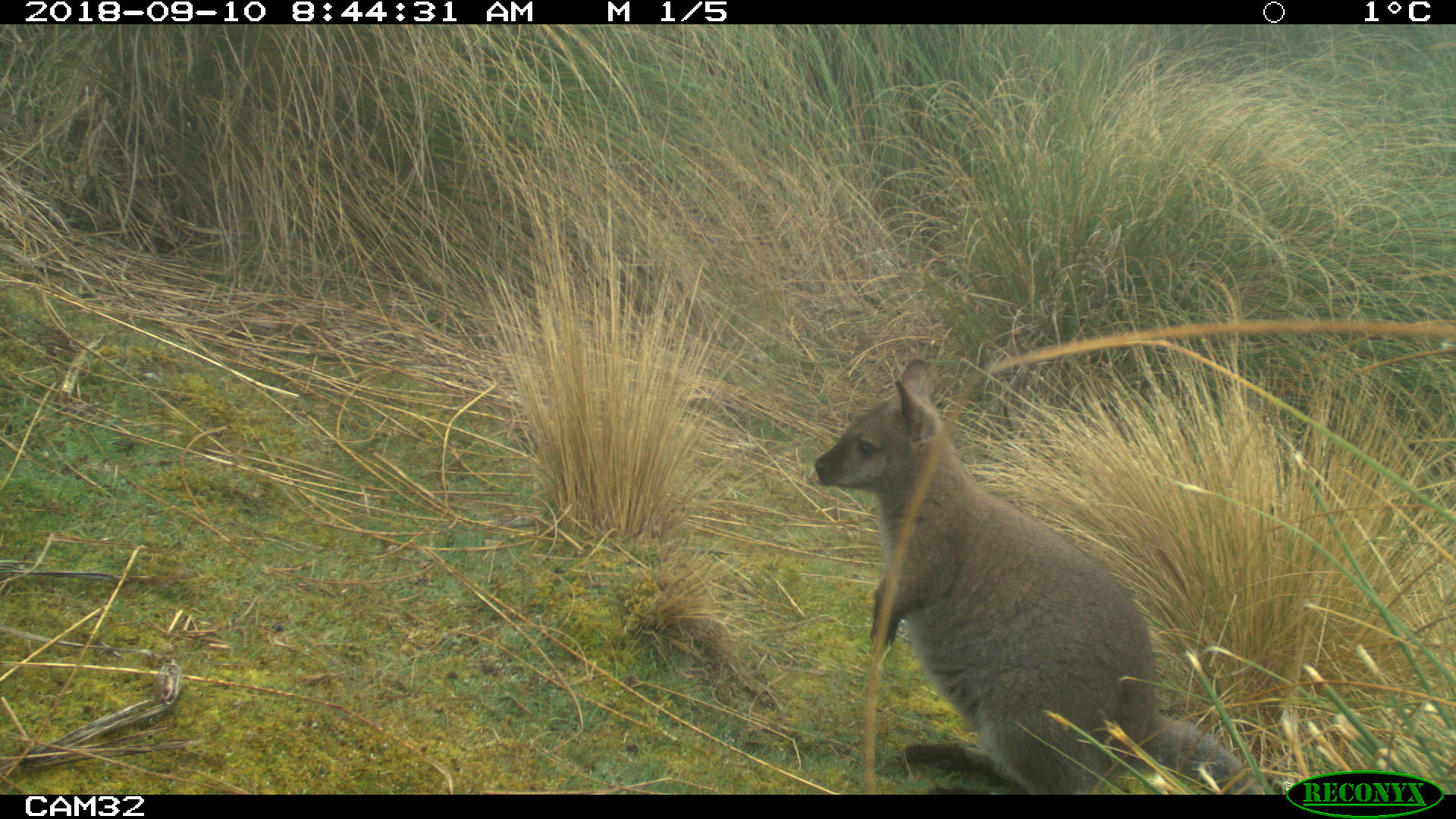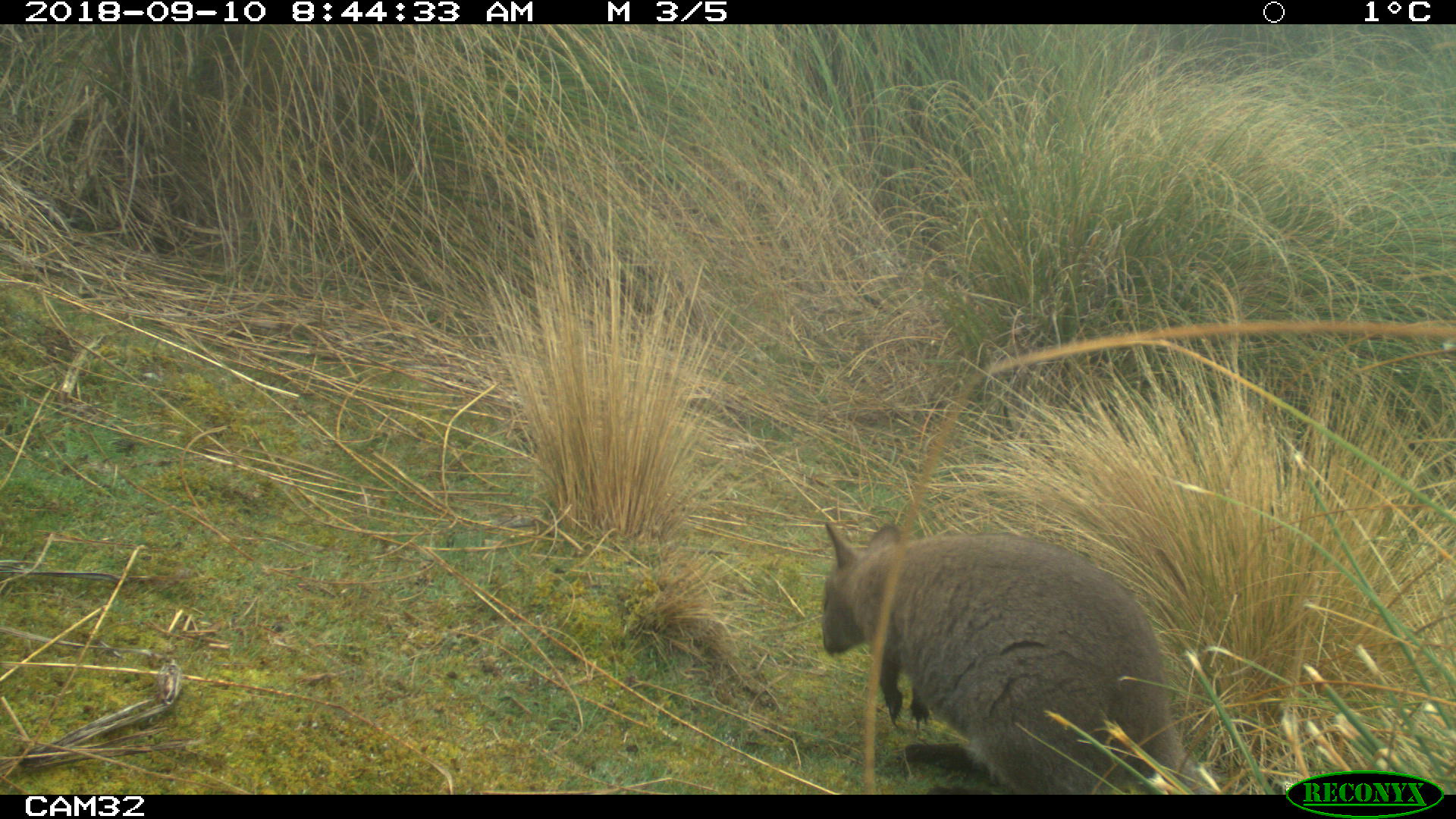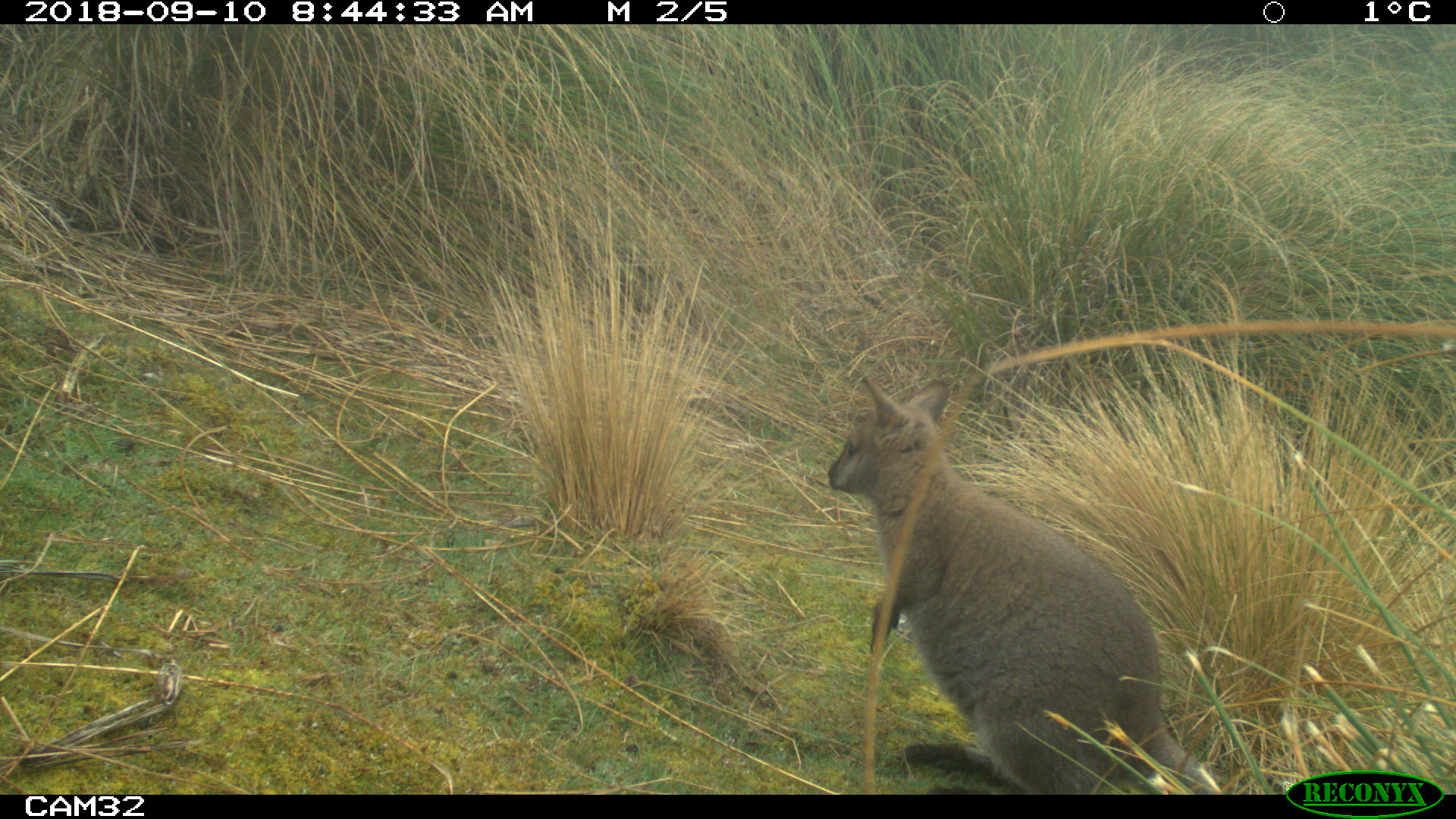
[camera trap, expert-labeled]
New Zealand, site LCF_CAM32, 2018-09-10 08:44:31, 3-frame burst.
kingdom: Animalia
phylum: Chordata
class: Mammalia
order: Diprotodontia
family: Macropodidae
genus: Notamacropus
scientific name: Notamacropus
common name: wallaby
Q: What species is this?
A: Wallaby (Notamacropus).